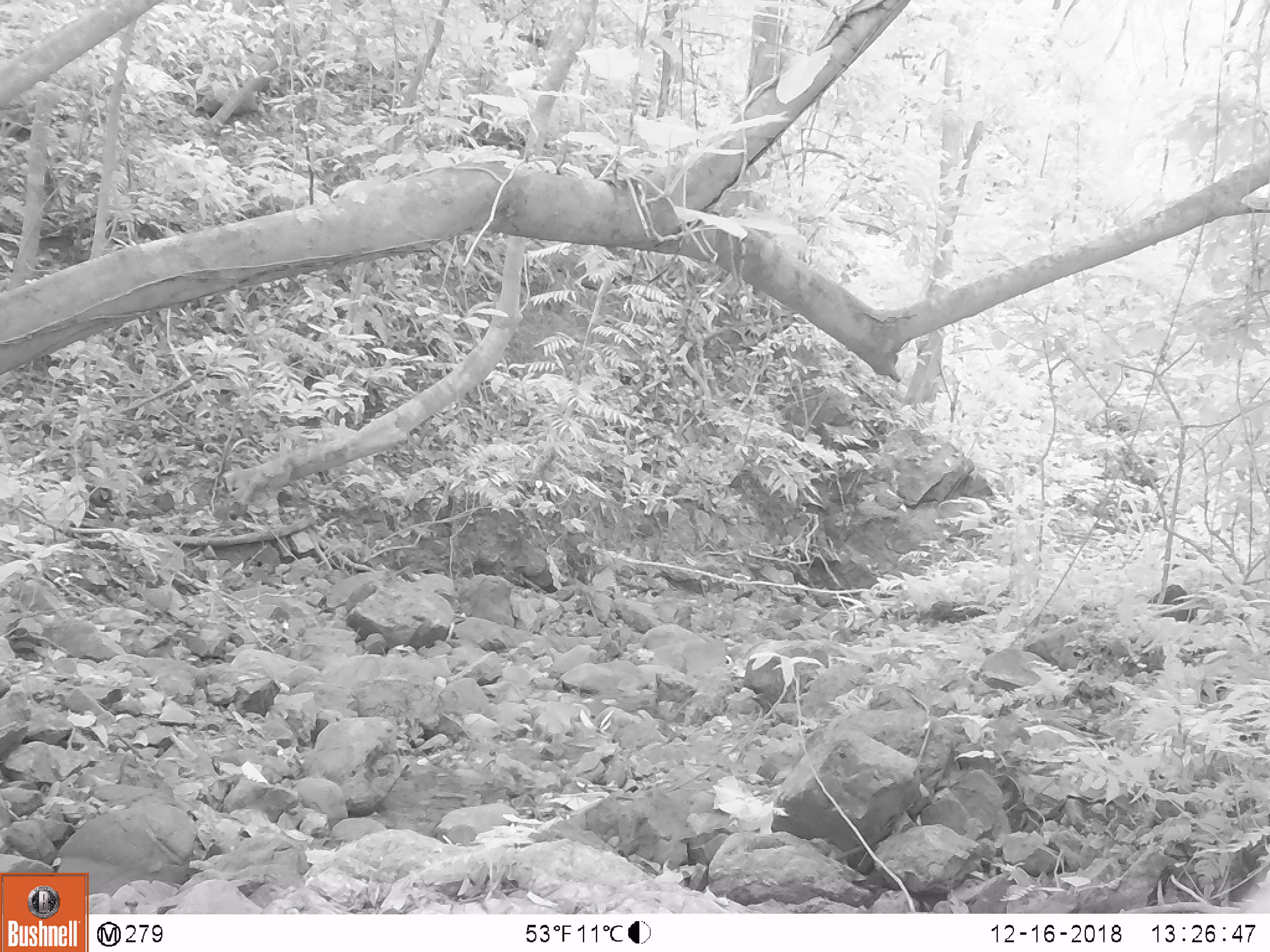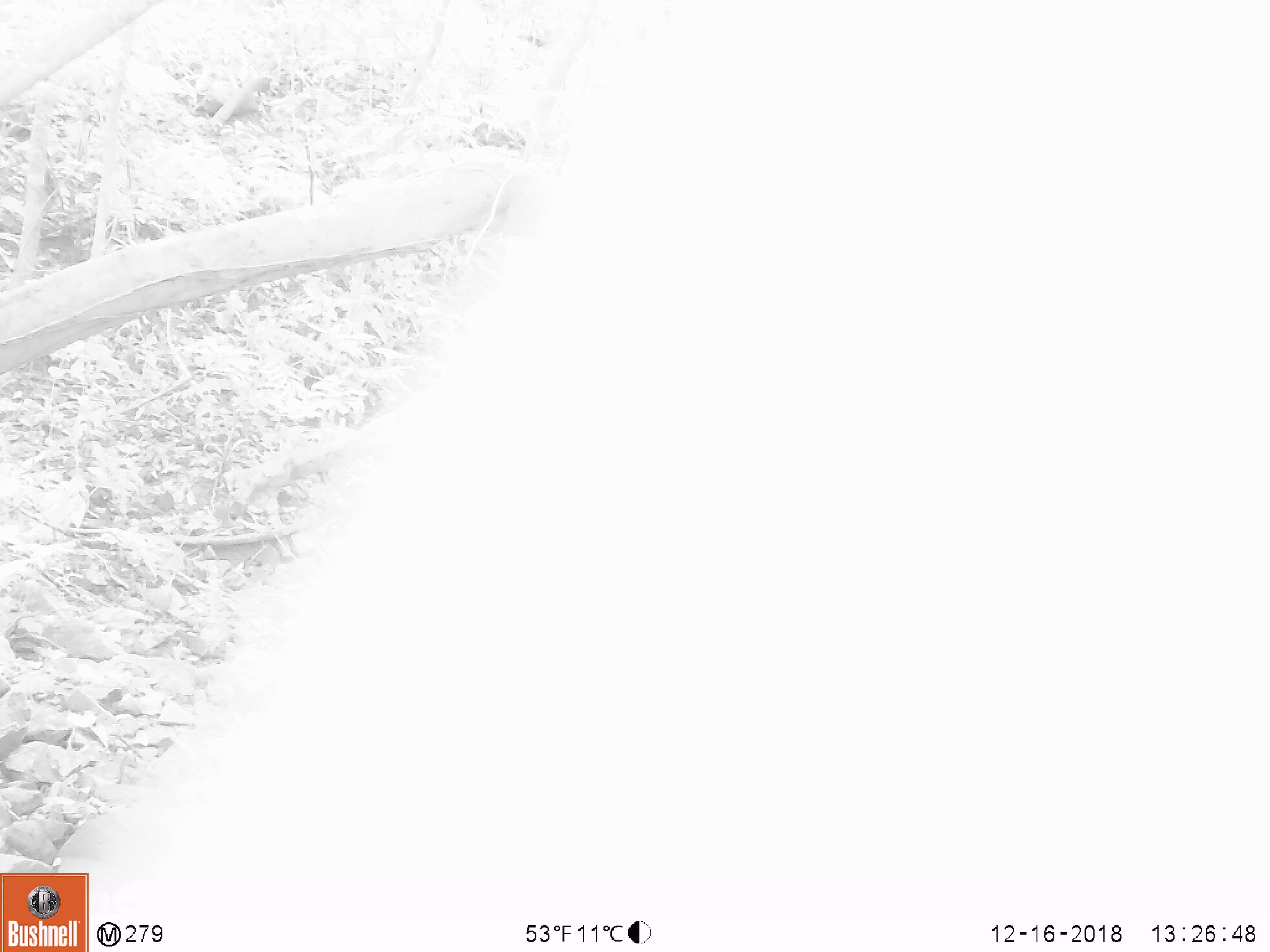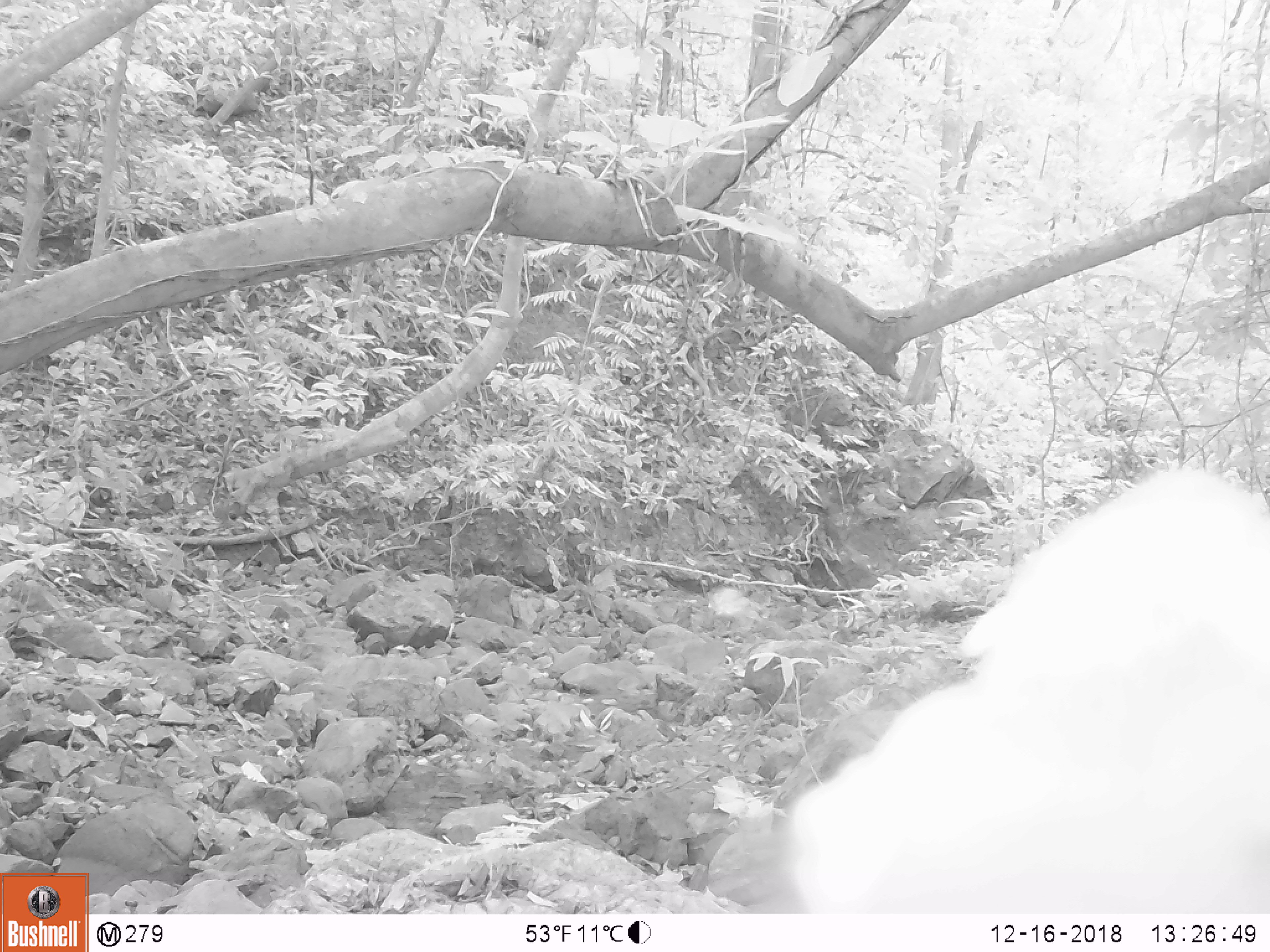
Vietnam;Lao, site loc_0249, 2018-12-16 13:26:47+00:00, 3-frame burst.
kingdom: Animalia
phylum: Chordata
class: Mammalia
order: Artiodactyla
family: Cervidae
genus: Muntiacus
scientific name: Muntiacus vuquangensis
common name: large-antlered muntjac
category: large antlered muntjac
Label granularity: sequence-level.